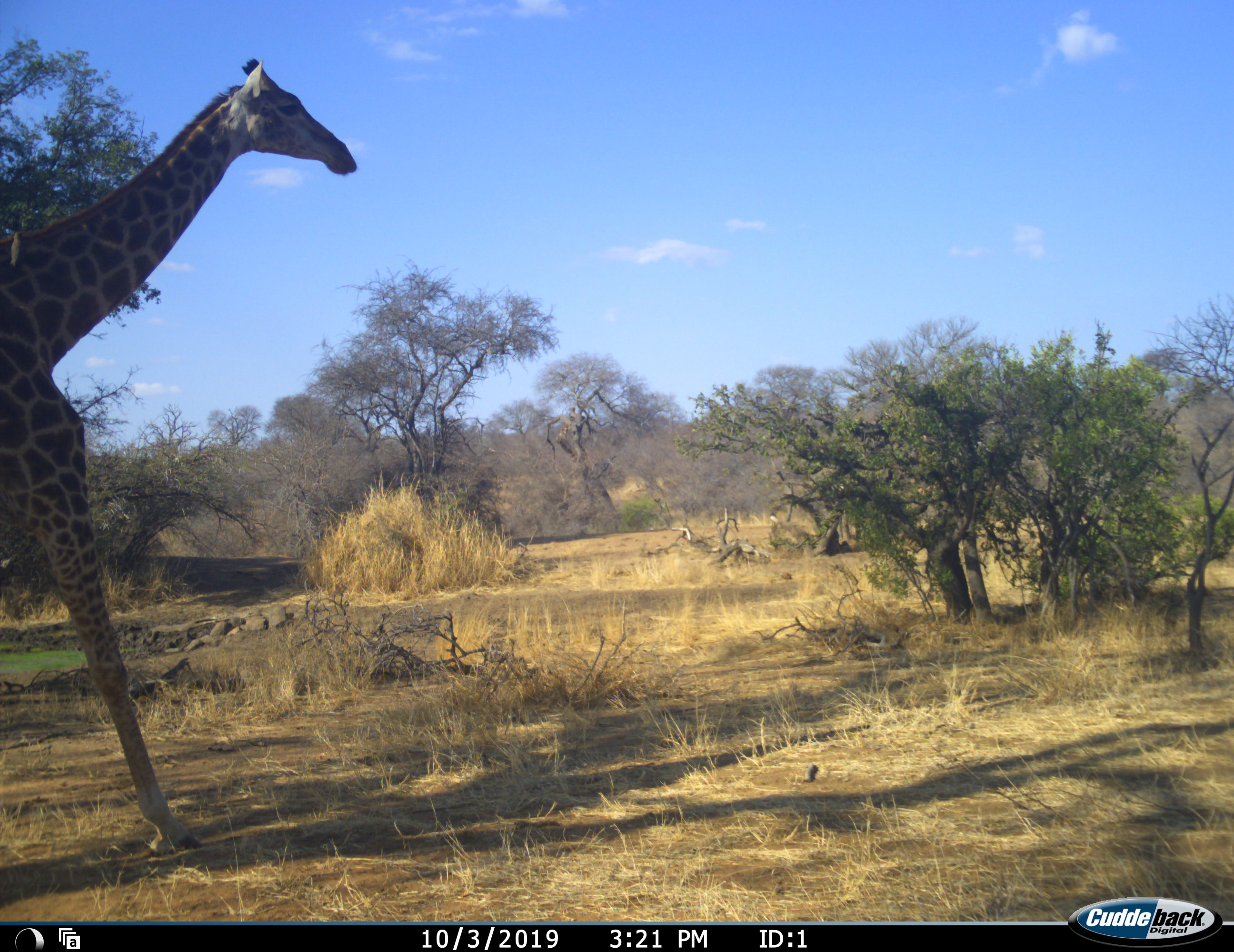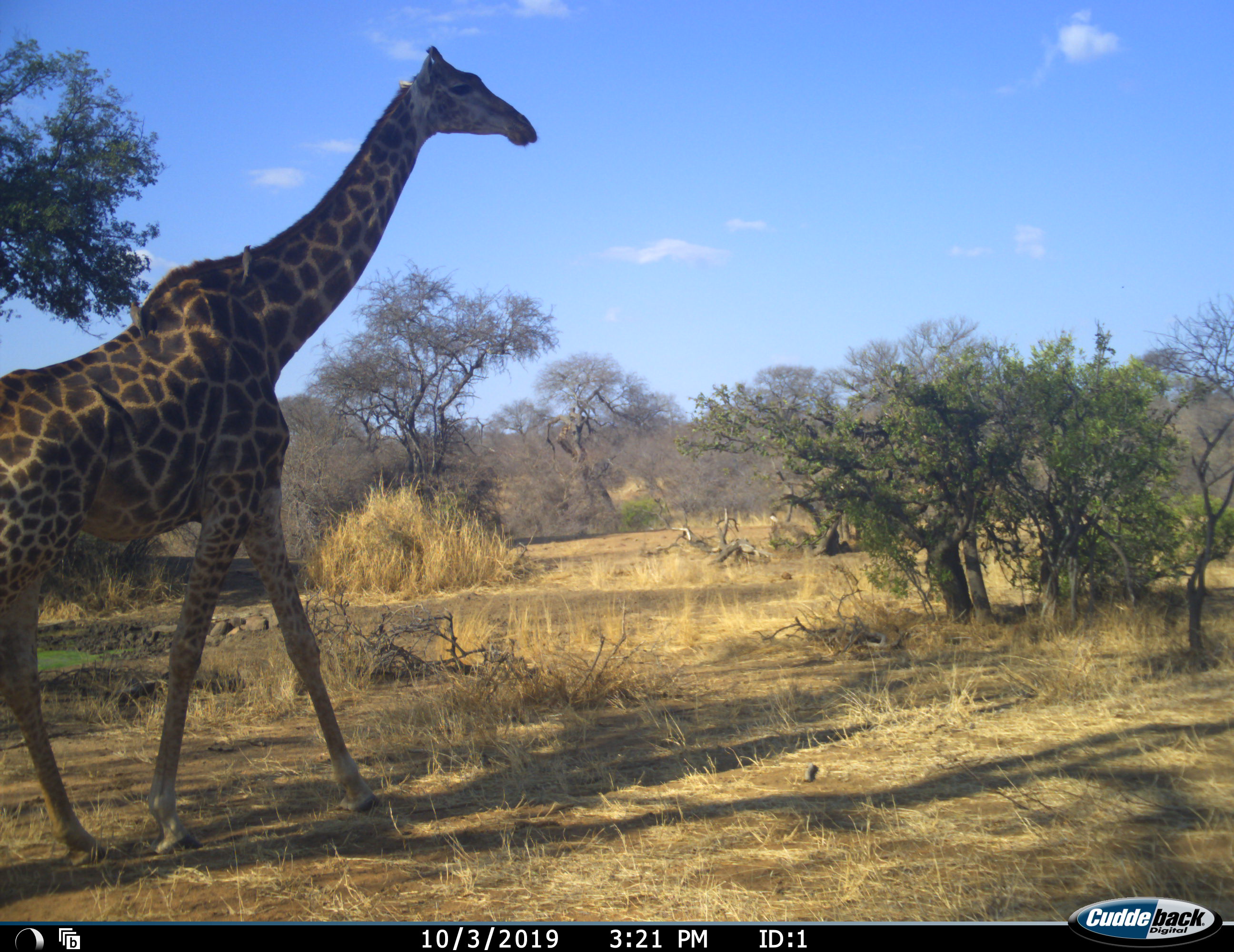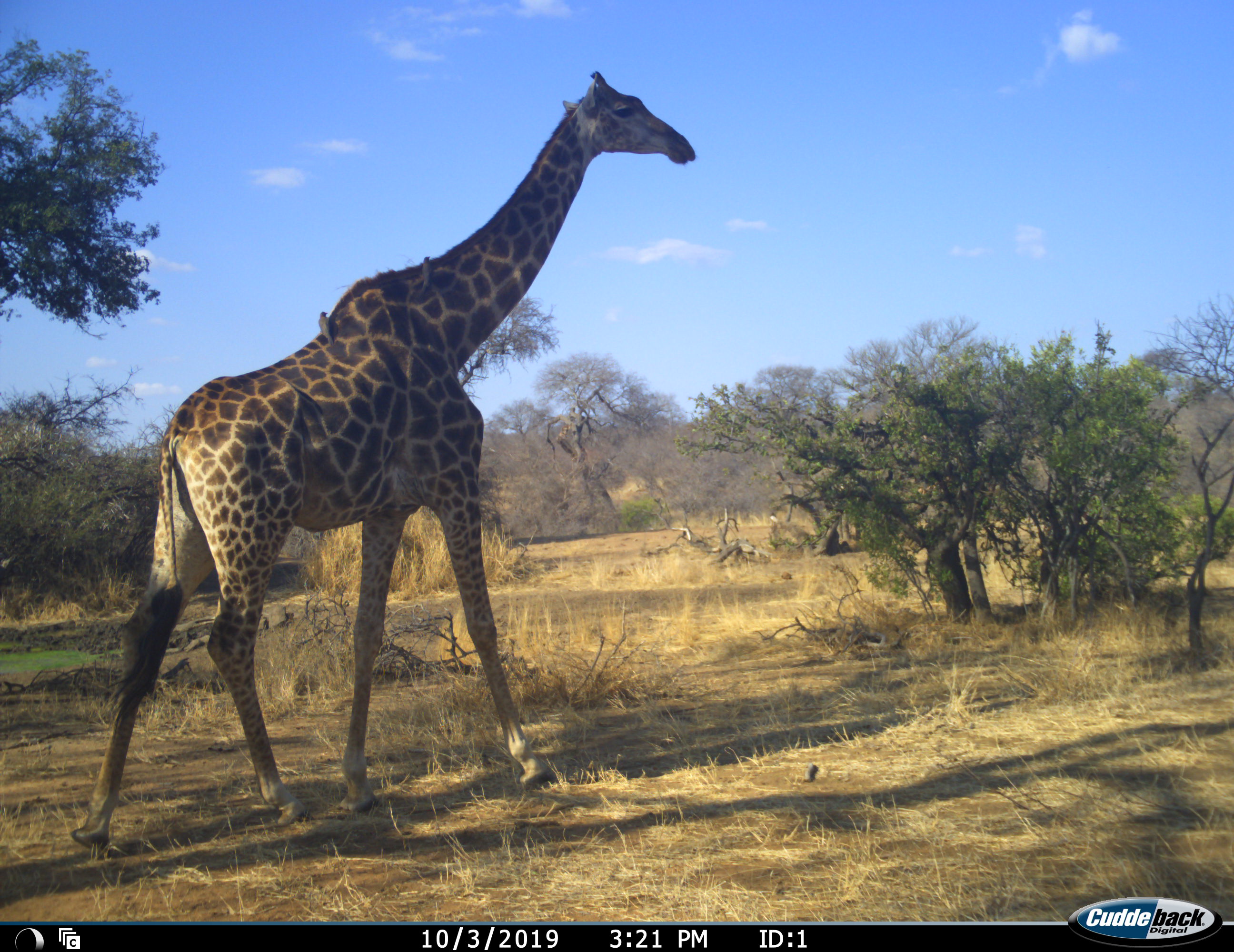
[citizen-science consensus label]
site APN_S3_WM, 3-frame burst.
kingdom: Animalia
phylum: Chordata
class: Mammalia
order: Artiodactyla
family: Giraffidae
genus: Giraffa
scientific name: Giraffa camelopardalis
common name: giraffe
Giraffe (Giraffa camelopardalis), count 1. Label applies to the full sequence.